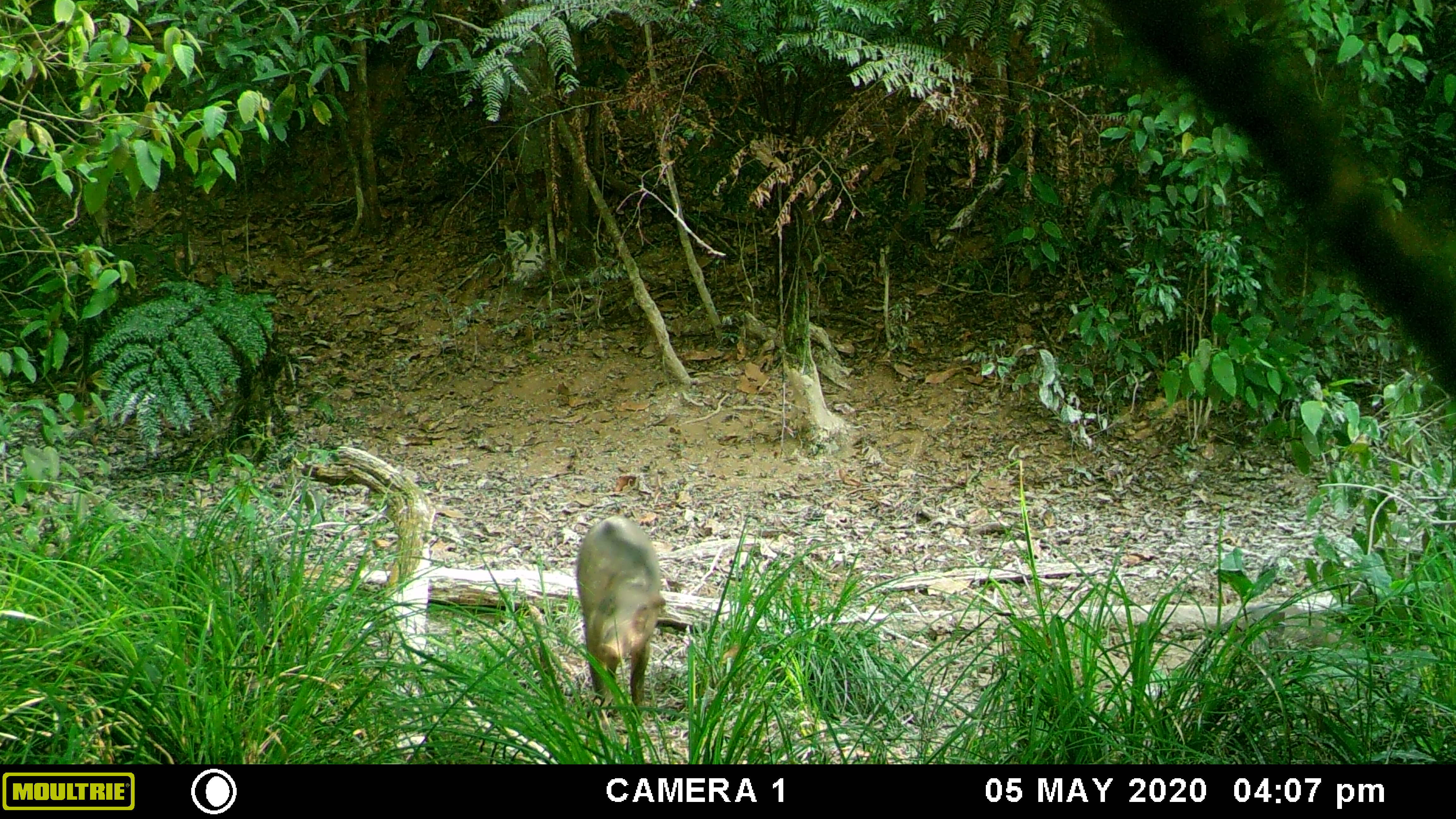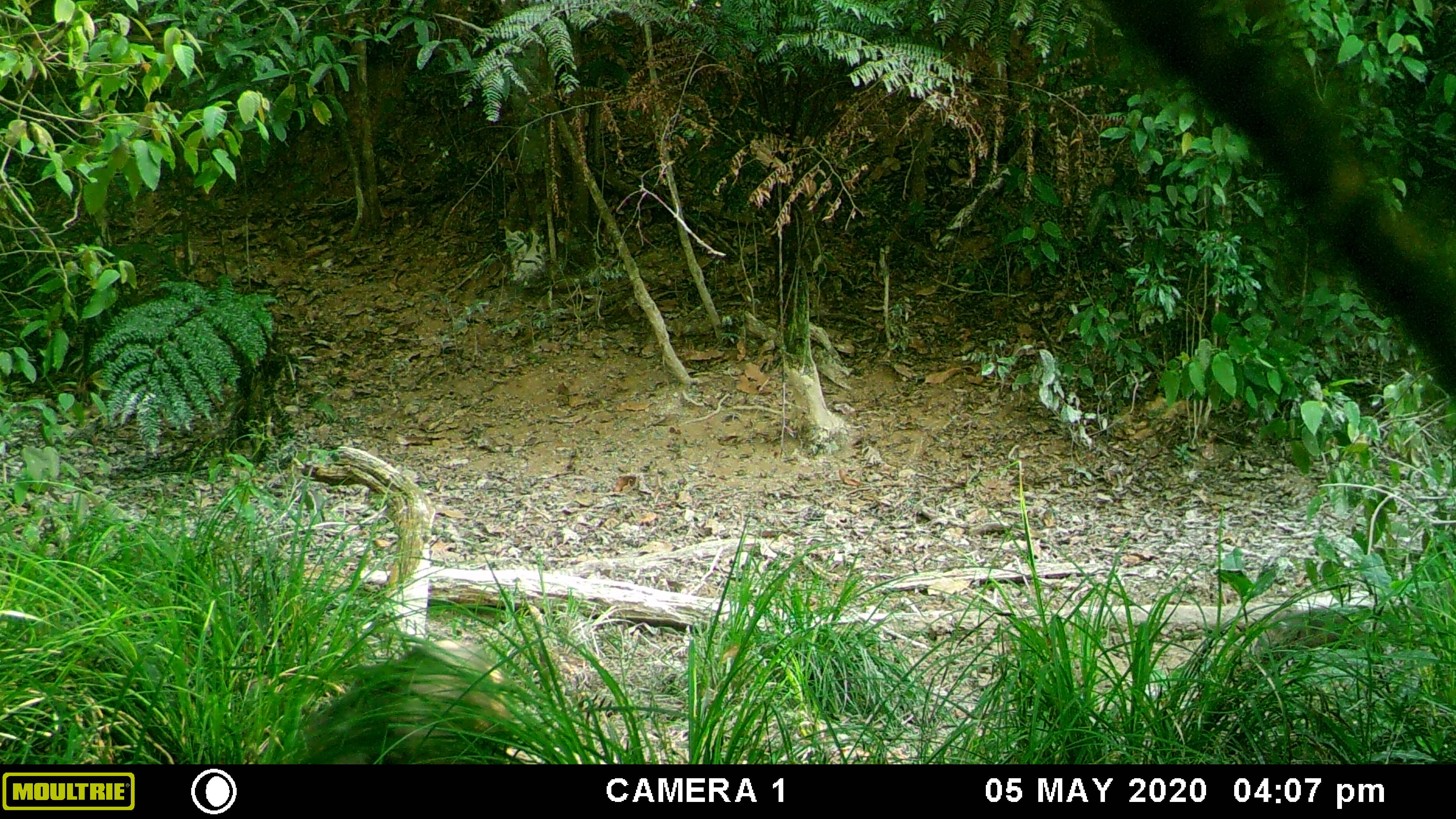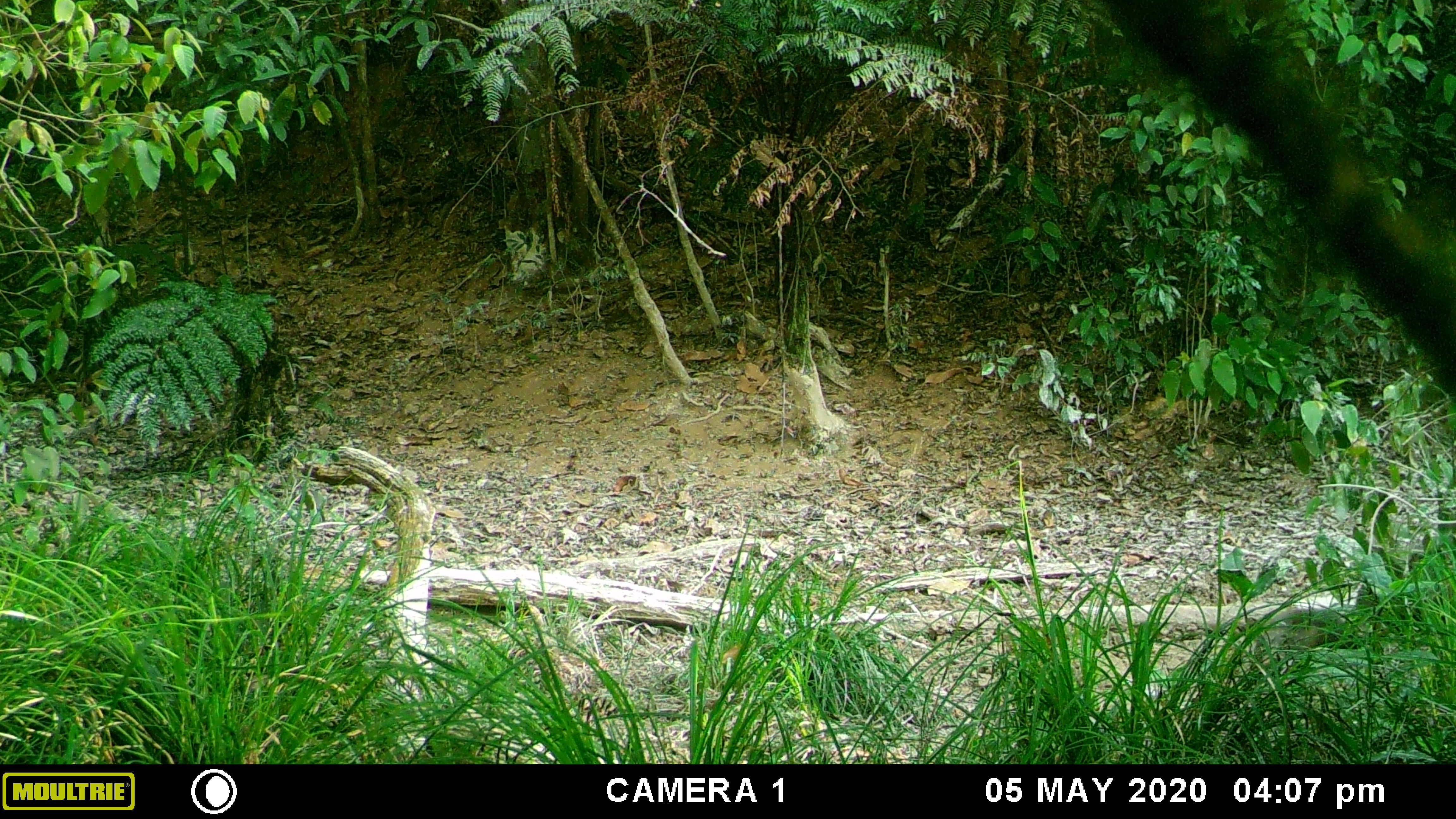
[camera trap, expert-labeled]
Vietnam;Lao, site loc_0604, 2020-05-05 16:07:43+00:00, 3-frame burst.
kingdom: Animalia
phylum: Chordata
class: Mammalia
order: Artiodactyla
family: Suidae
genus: Sus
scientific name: Sus scrofa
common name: eurasian wild pig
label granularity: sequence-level